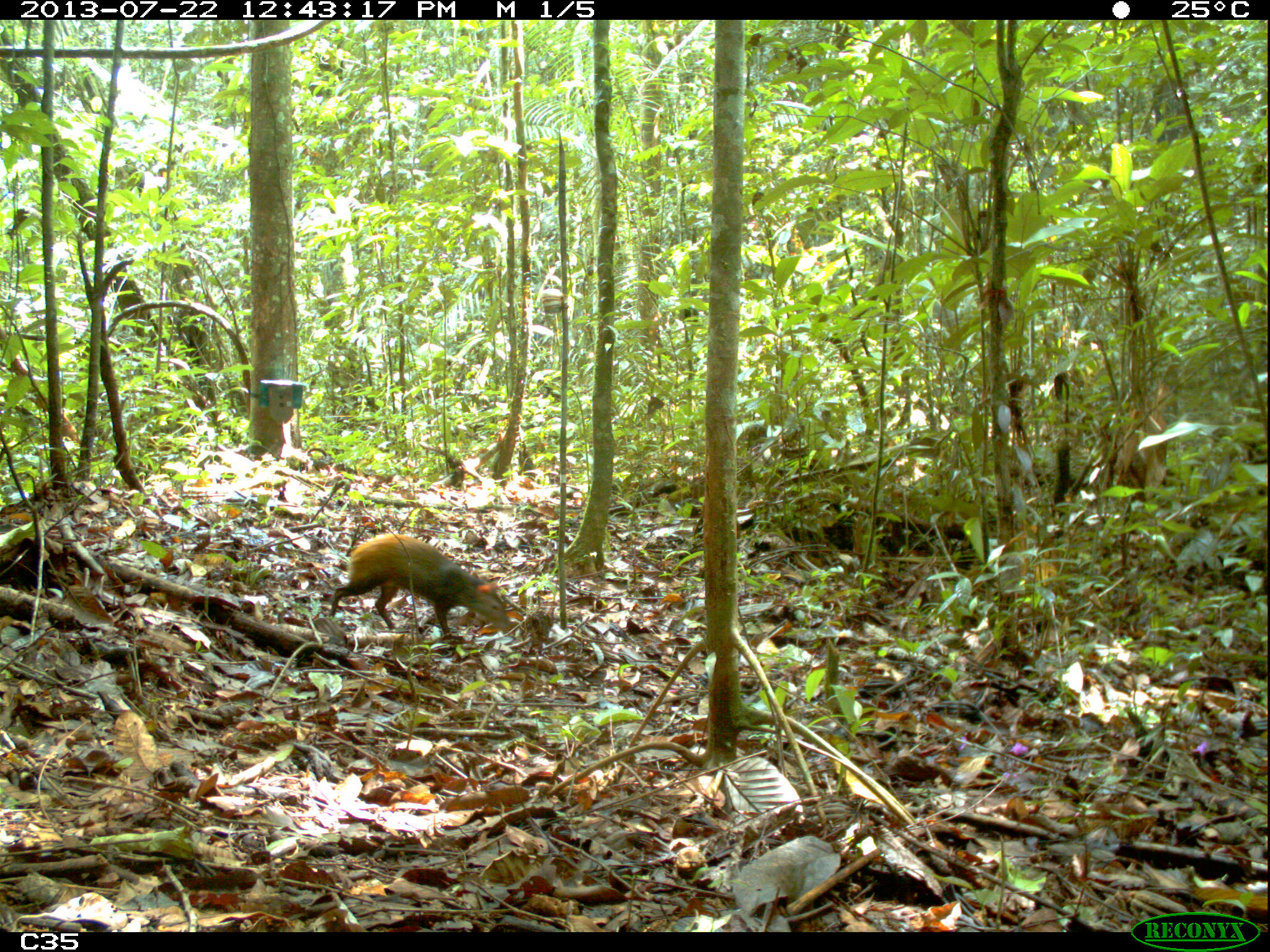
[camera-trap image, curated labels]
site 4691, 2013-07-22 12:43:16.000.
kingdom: Animalia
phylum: Chordata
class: Mammalia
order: Rodentia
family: Dasyproctidae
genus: Dasyprocta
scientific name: Dasyprocta leporina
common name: red-rumped agouti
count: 1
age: adult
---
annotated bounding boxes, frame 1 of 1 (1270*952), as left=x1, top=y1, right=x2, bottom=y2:
dasyprocta leporina: left=328, top=534, right=511, bottom=638